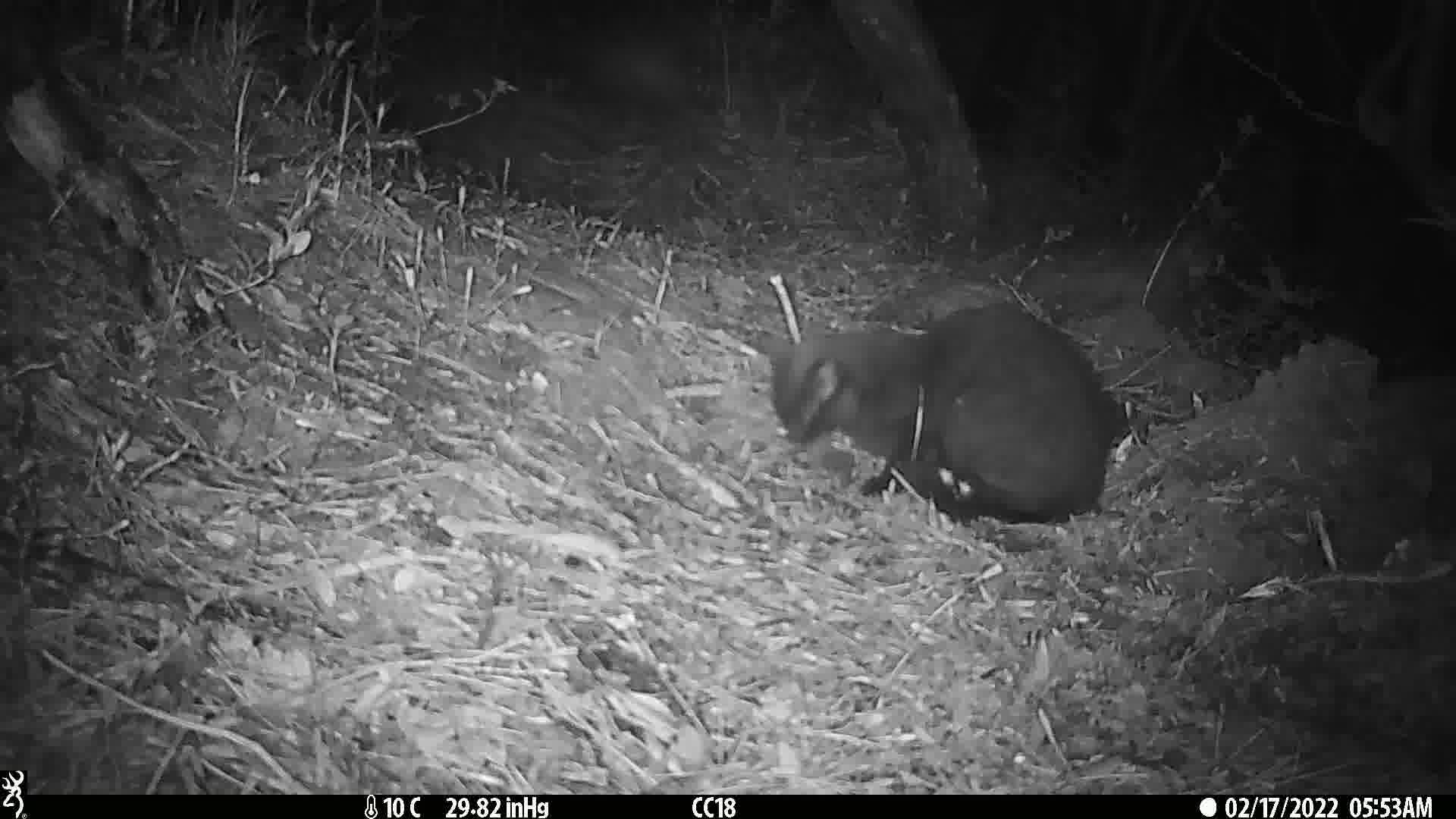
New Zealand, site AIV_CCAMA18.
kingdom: Animalia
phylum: Chordata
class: Mammalia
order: Carnivora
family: Felidae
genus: Felis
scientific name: Felis catus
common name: domestic cat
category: cat